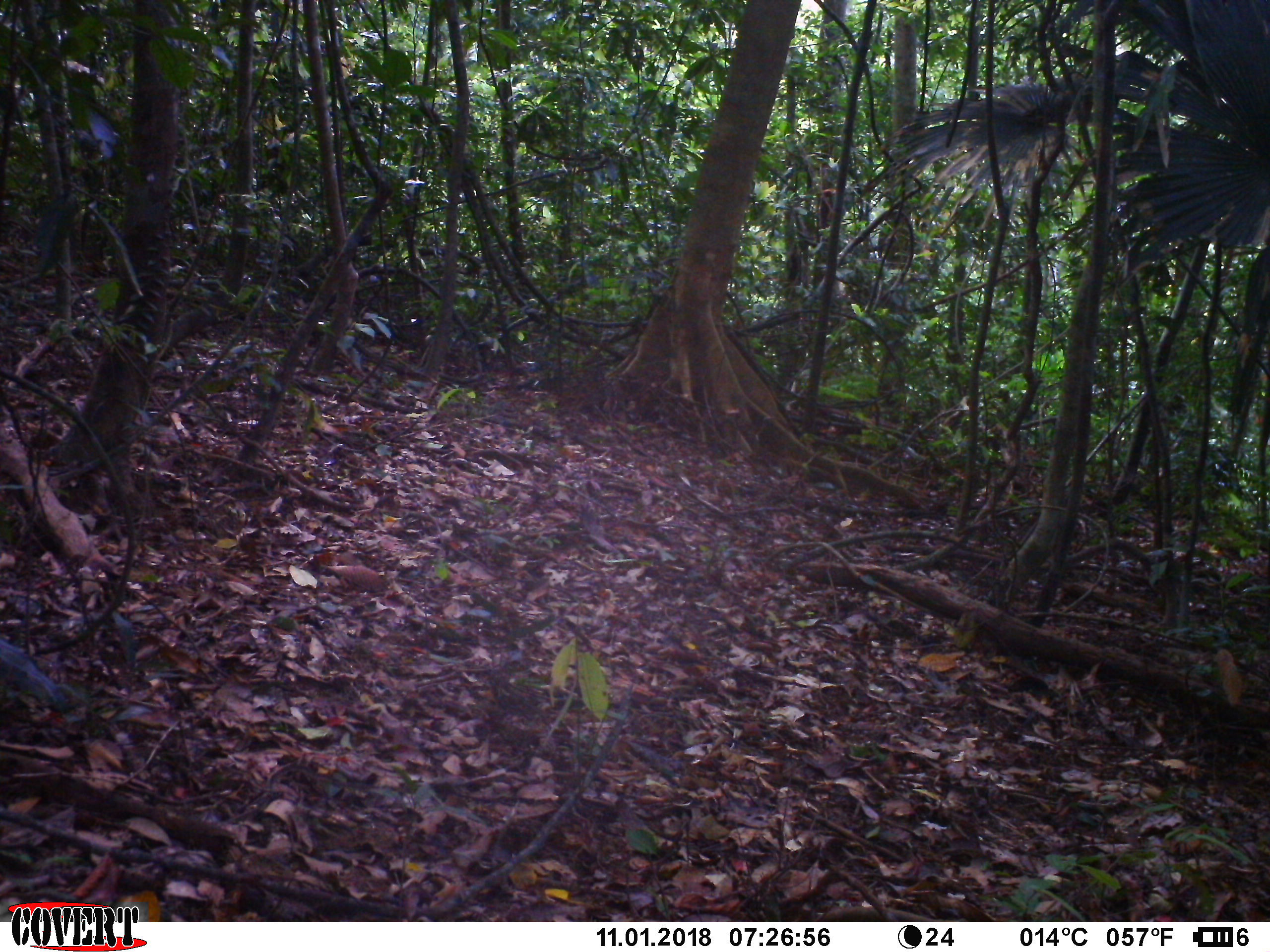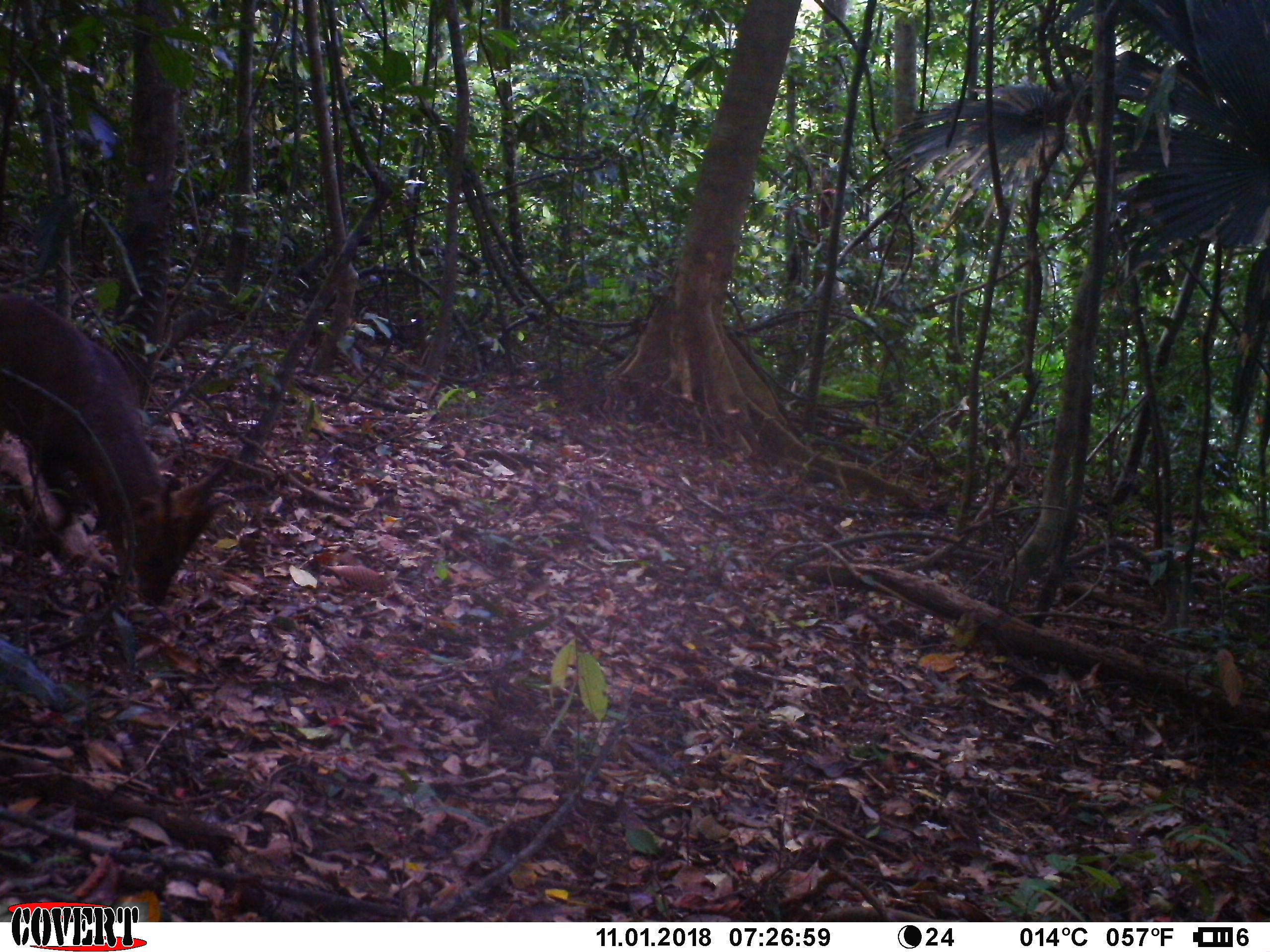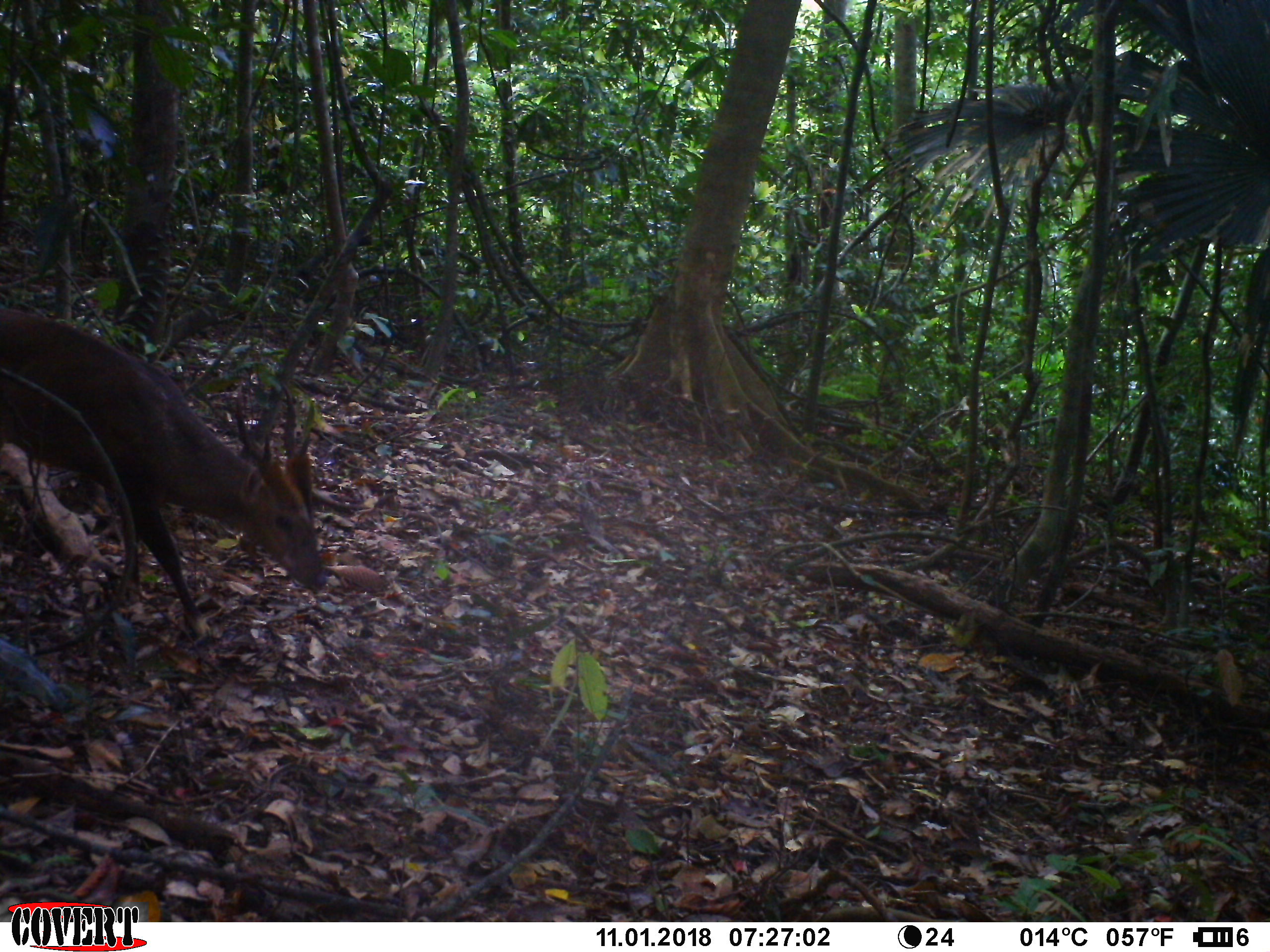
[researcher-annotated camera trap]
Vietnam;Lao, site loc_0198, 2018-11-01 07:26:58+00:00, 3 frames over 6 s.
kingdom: Animalia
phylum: Chordata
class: Mammalia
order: Artiodactyla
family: Cervidae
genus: Muntiacus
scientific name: Muntiacus vuquangensis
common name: large-antlered muntjac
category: large antlered muntjac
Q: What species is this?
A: Large antlered muntjac (large-antlered muntjac) (Muntiacus vuquangensis).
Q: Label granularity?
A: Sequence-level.